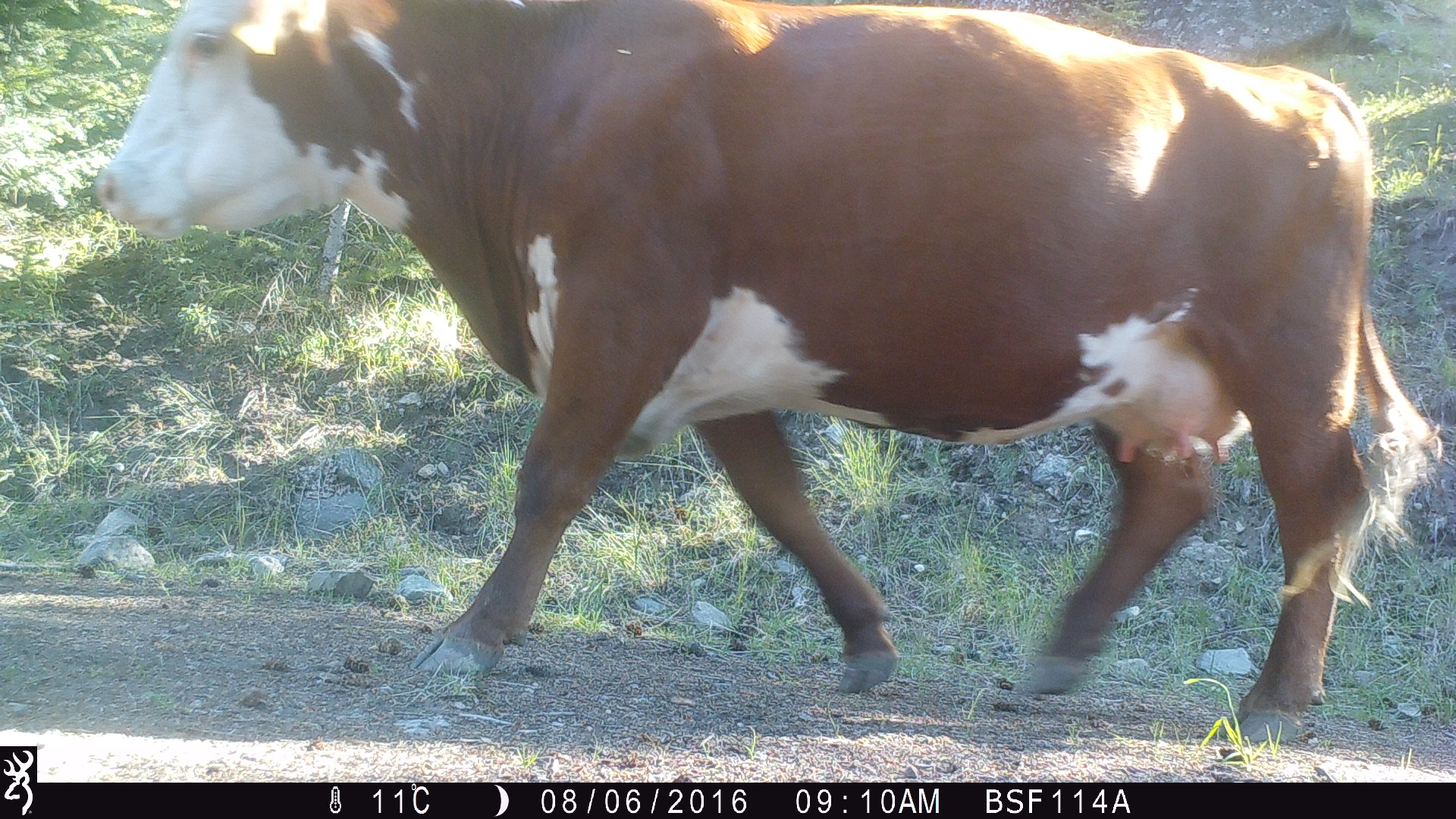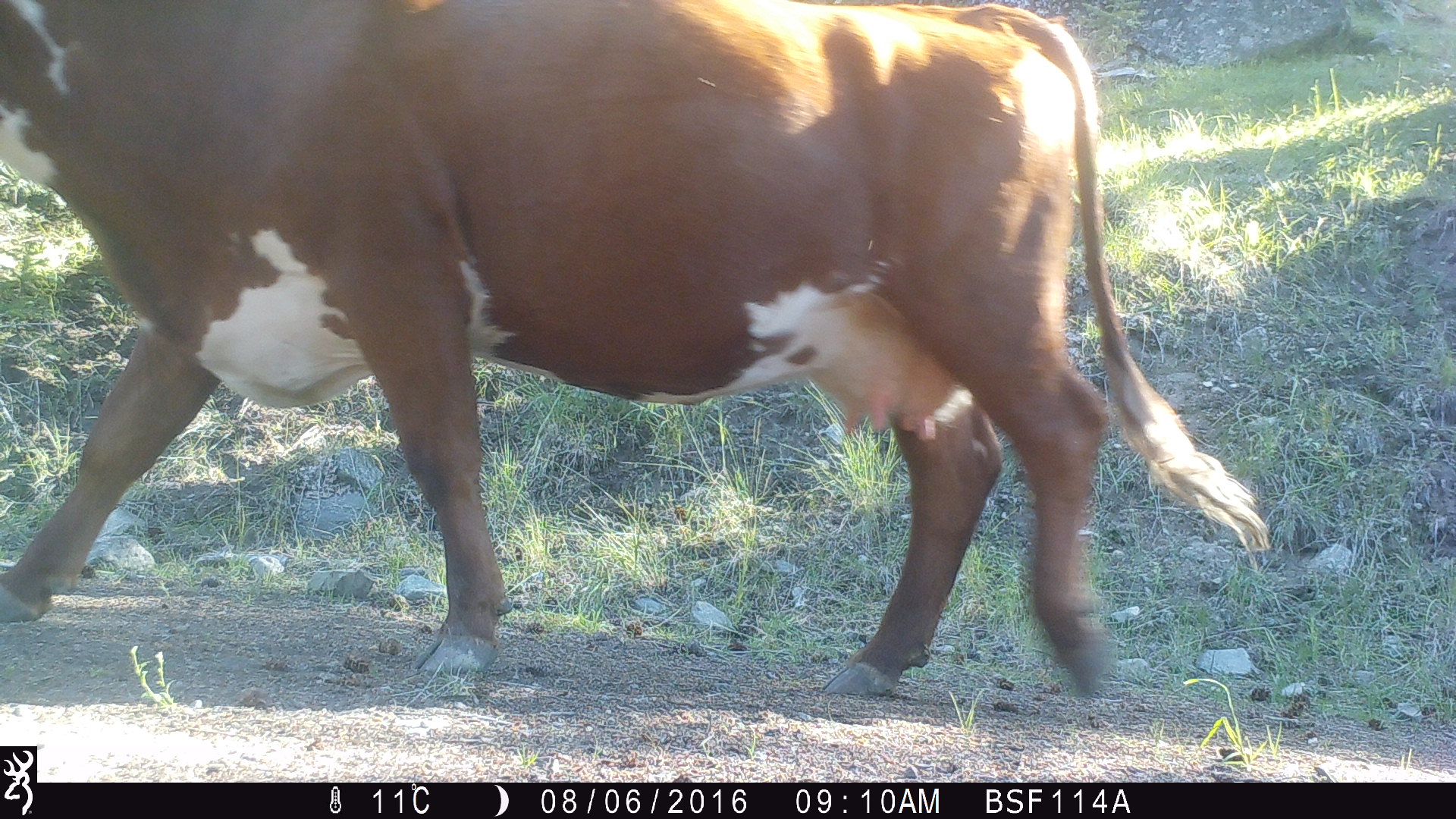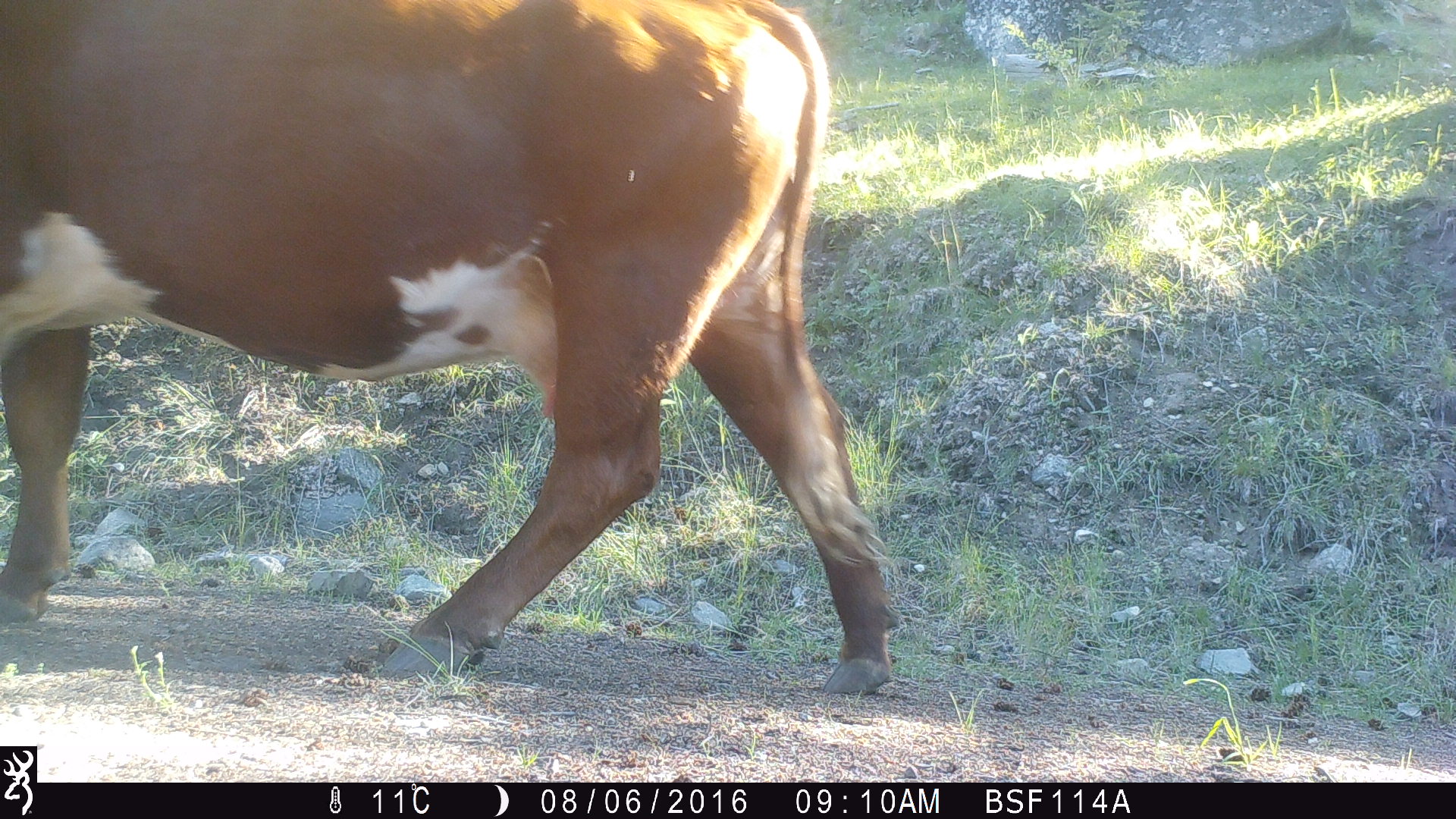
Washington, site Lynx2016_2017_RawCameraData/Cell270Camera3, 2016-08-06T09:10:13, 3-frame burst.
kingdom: Animalia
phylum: Chordata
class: Mammalia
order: Artiodactyla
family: Bovidae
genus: Bos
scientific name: Bos taurus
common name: domestic cattle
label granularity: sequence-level